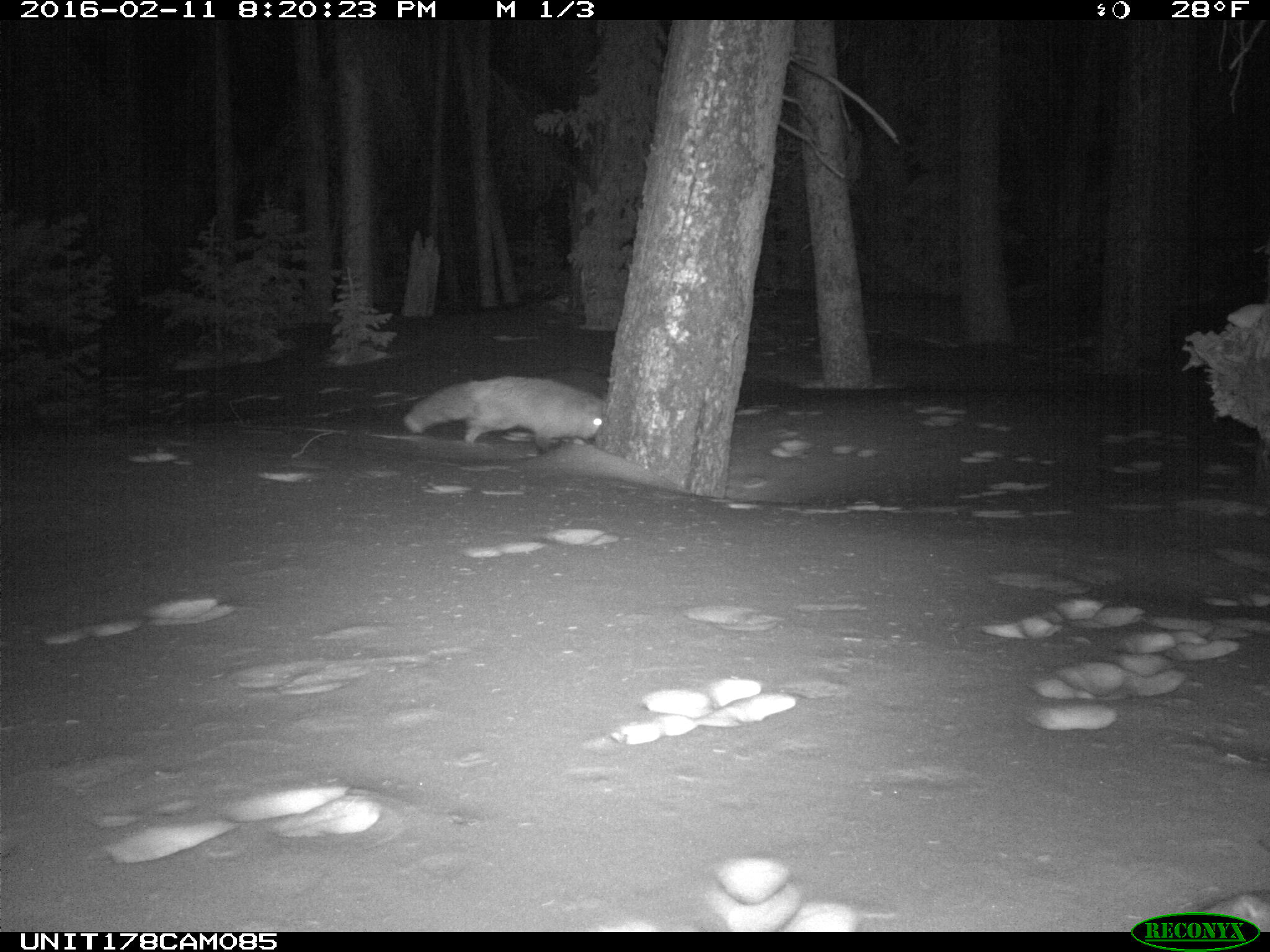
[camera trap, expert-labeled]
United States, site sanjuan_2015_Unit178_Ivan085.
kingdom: Animalia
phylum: Chordata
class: Mammalia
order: Carnivora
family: Canidae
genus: Vulpes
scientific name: Vulpes vulpes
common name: red fox